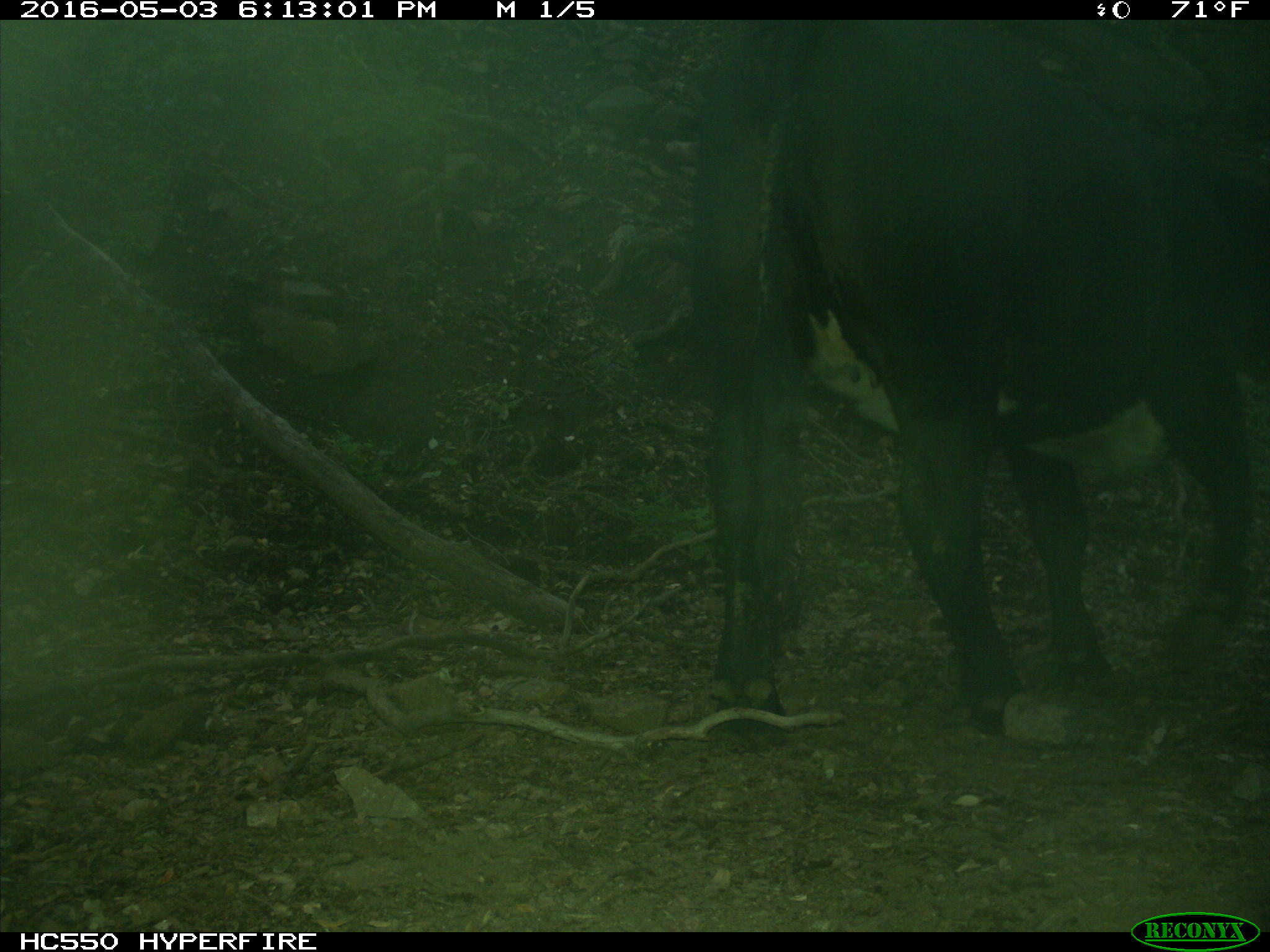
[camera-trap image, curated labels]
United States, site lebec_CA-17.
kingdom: Animalia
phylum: Chordata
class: Mammalia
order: Artiodactyla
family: Bovidae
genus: Bos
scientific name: Bos taurus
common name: domestic cow